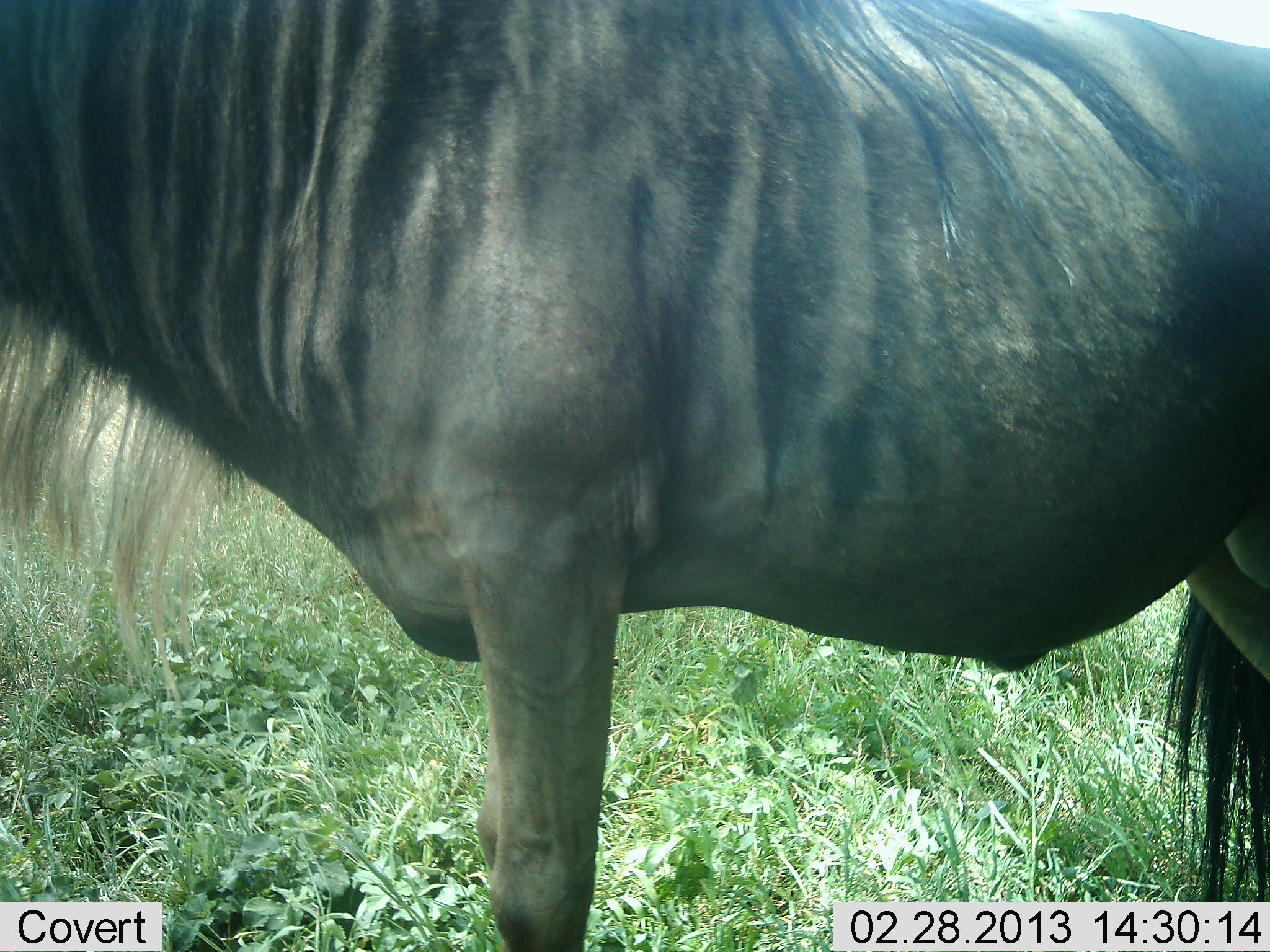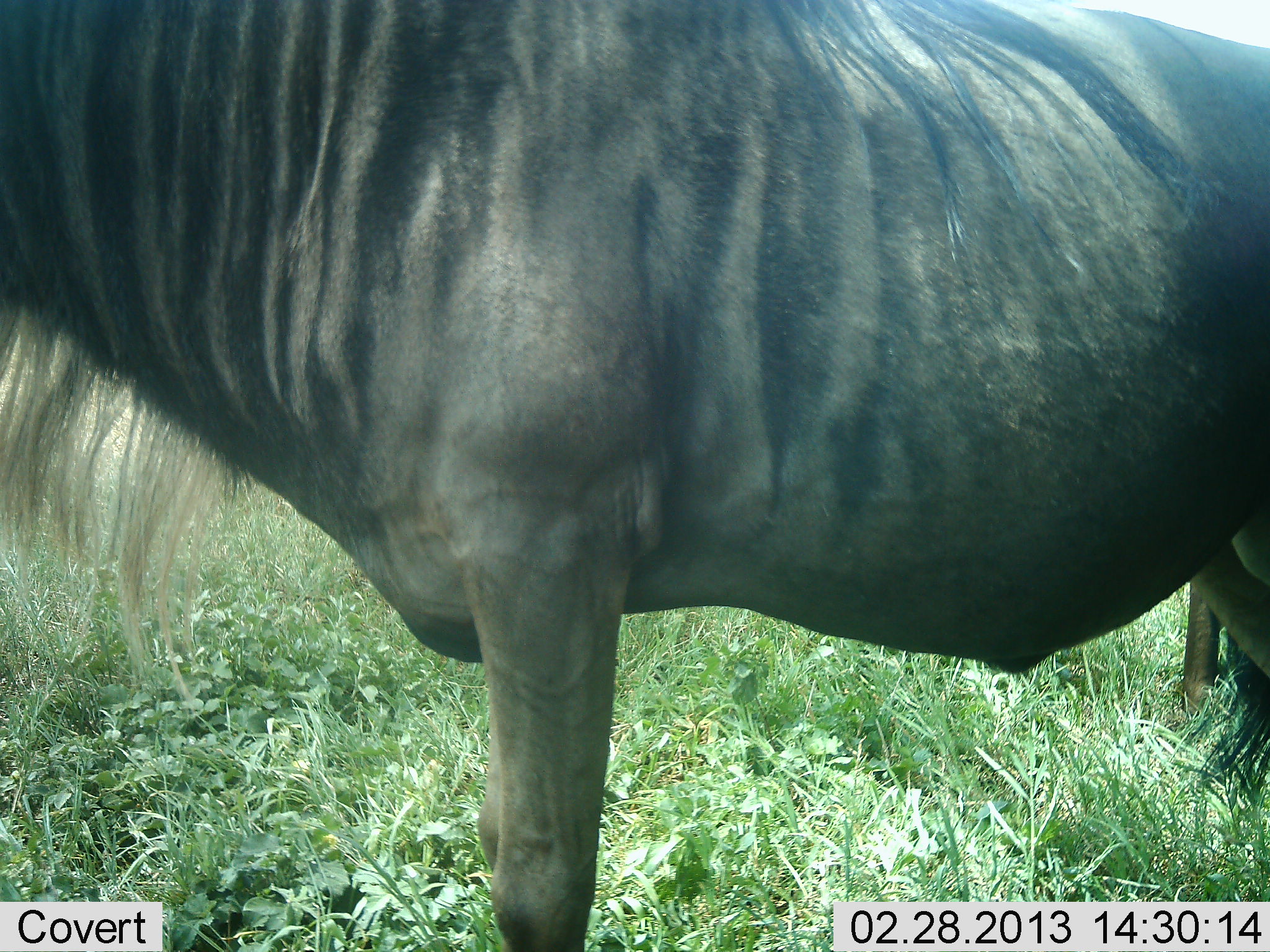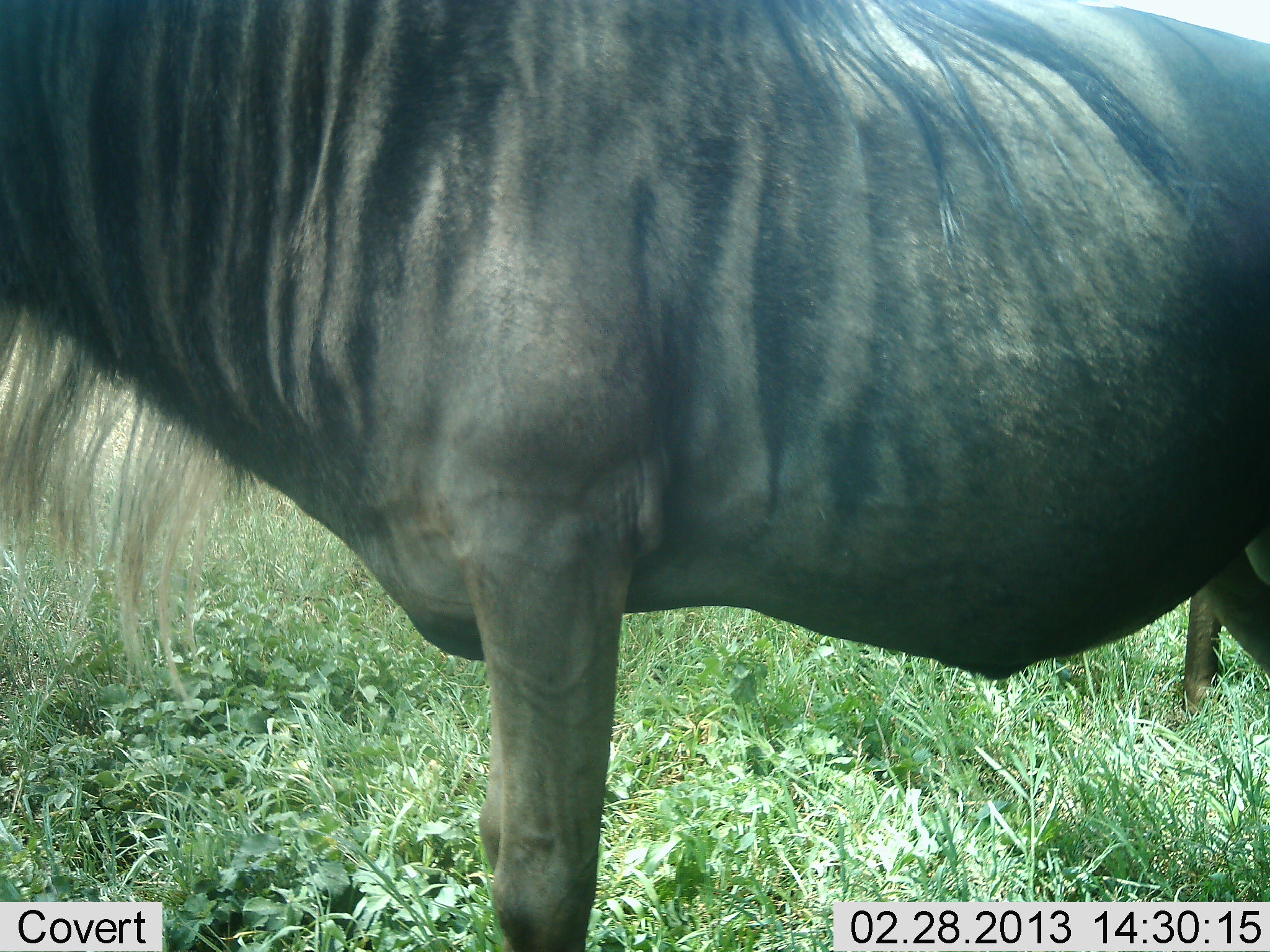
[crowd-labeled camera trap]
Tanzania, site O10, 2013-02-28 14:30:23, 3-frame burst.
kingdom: Animalia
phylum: Chordata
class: Mammalia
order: Artiodactyla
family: Bovidae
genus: Connochaetes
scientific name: Connochaetes taurinus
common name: blue wildebeest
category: wildebeest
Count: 1.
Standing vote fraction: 100%.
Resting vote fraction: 0%.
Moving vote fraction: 0%.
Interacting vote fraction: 0%.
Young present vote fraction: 0%.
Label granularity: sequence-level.